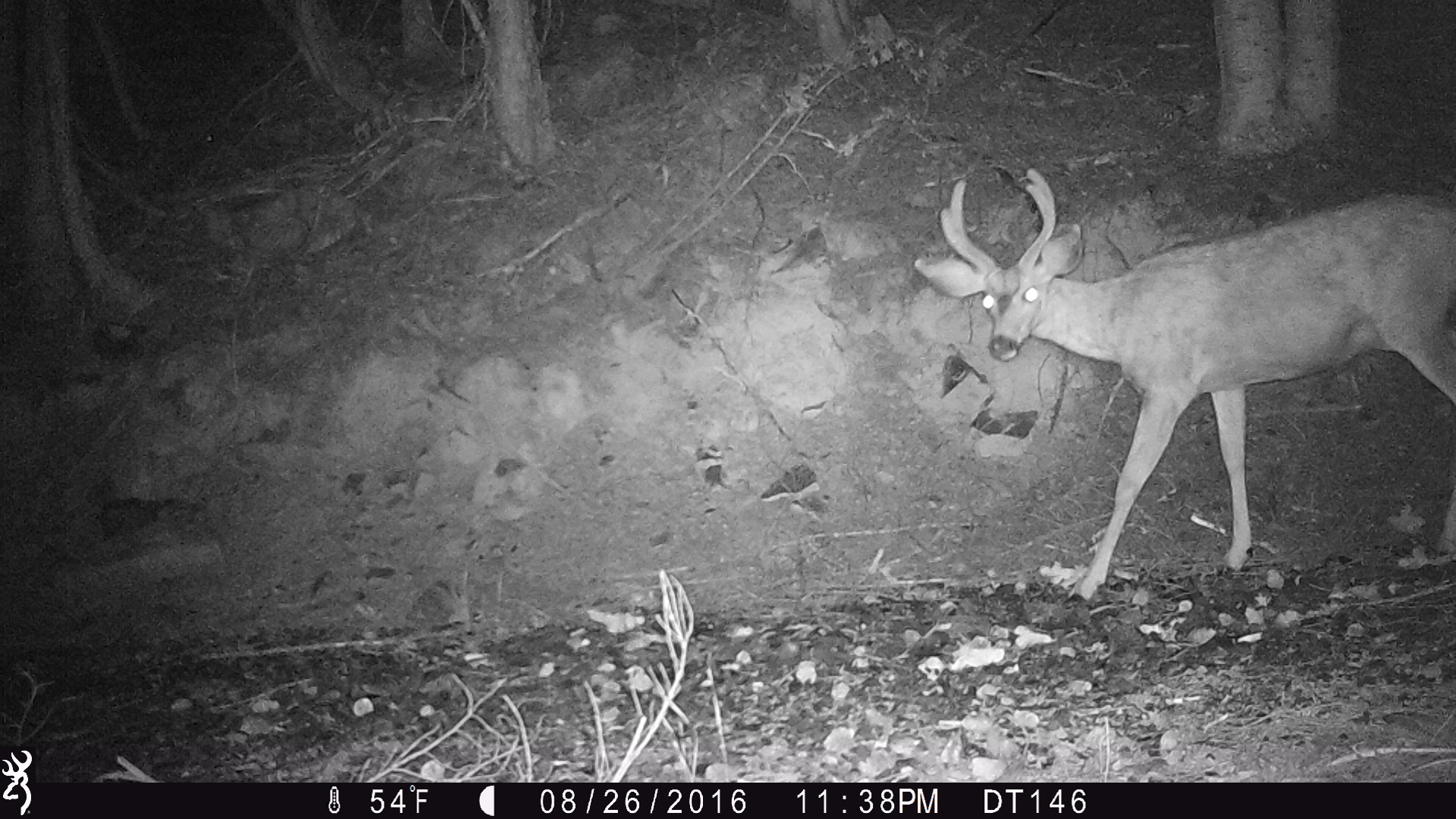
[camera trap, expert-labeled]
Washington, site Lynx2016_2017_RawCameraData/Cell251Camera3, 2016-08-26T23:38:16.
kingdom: Animalia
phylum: Chordata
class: Mammalia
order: Artiodactyla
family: Cervidae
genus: Odocoileus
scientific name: Odocoileus hemionus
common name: mule deer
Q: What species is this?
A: Odocoileus hemionus (mule deer).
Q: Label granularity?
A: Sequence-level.